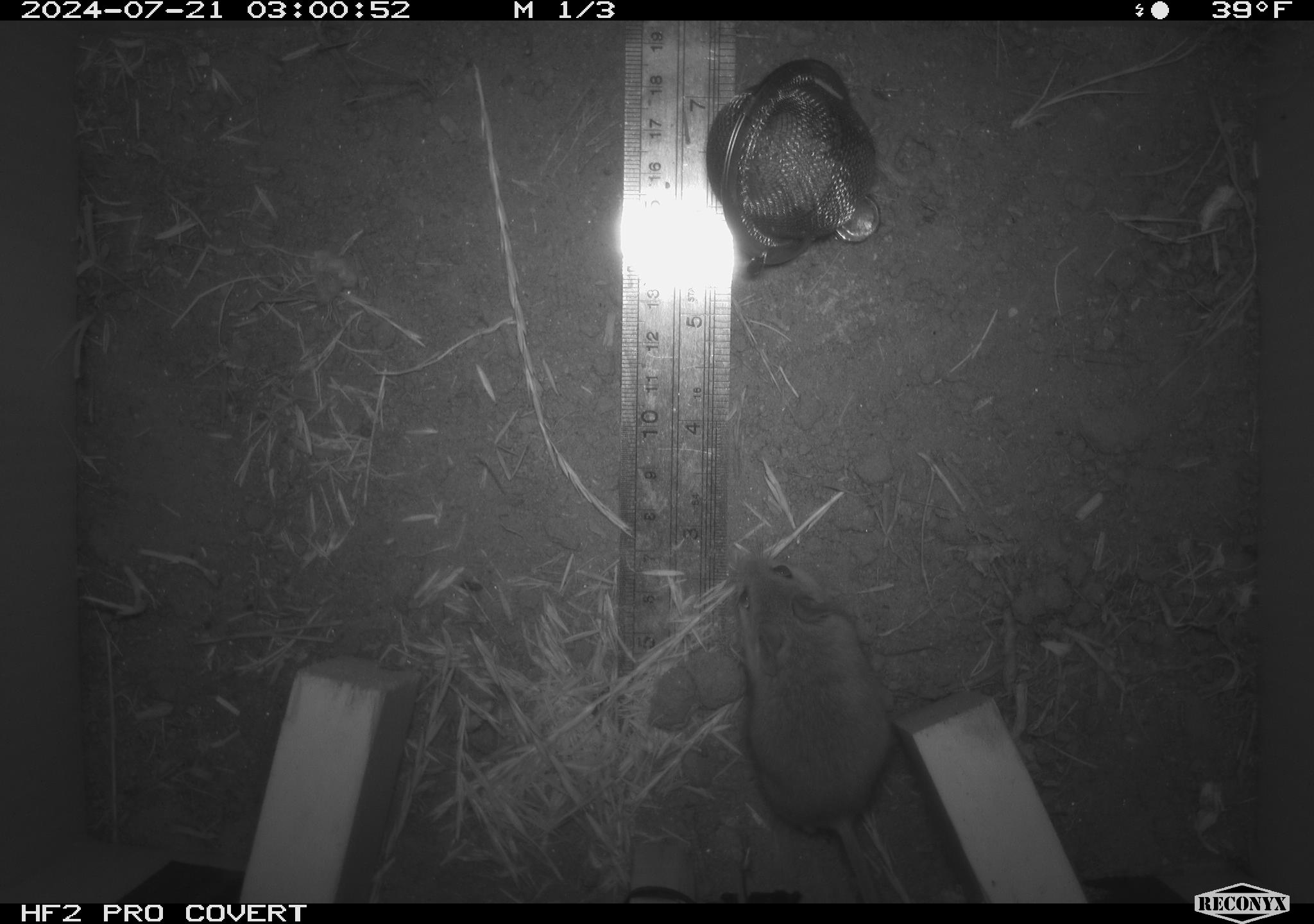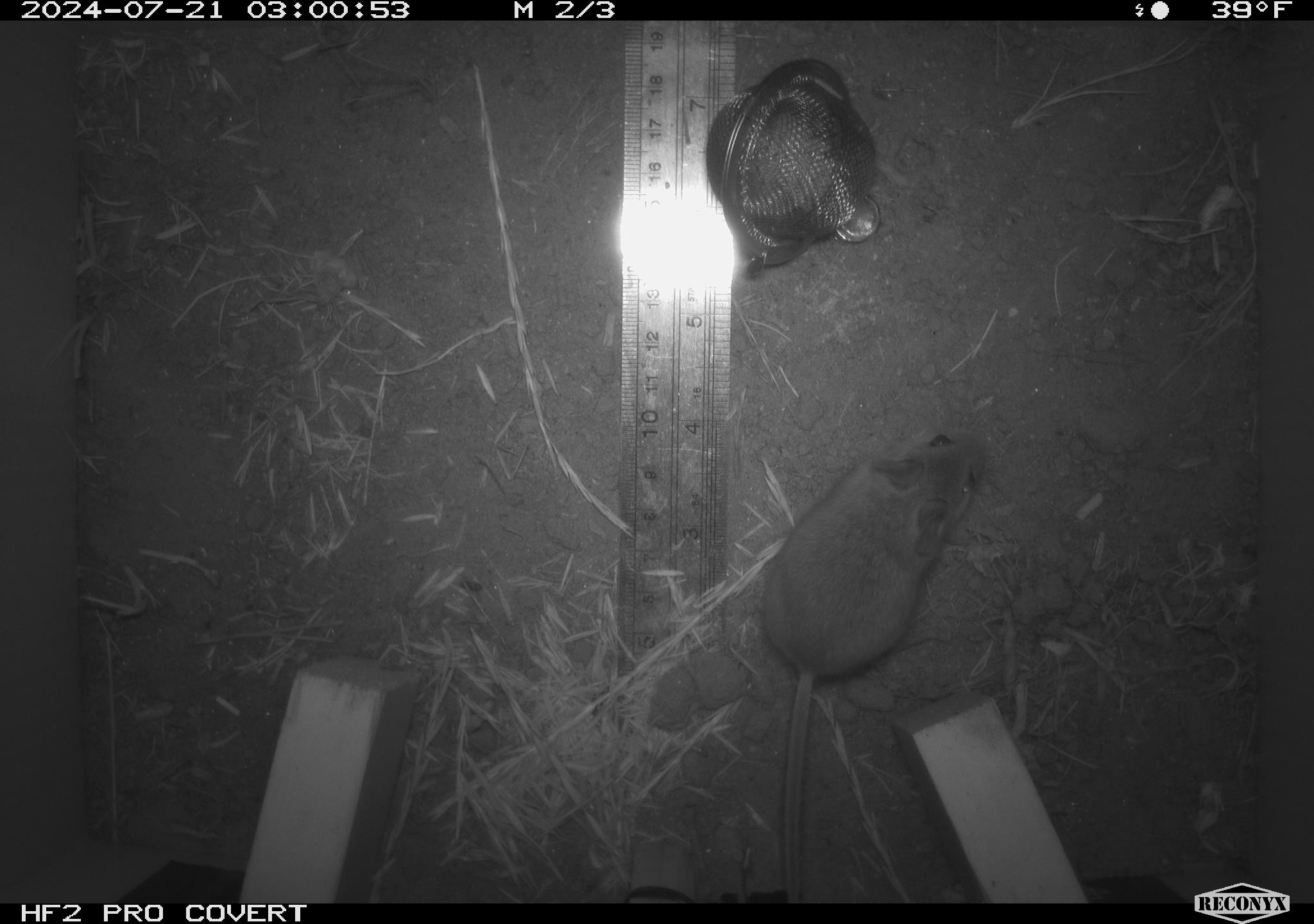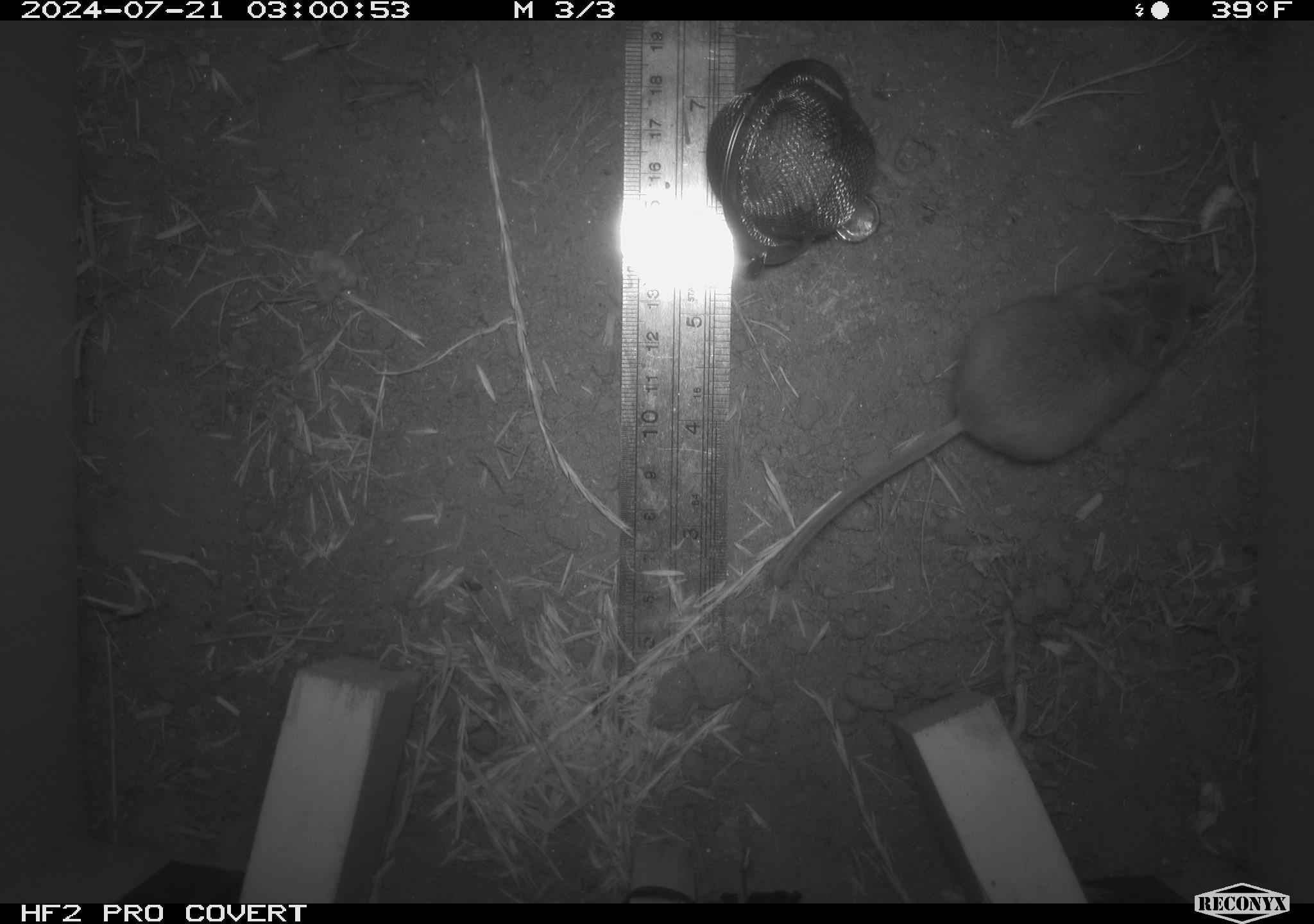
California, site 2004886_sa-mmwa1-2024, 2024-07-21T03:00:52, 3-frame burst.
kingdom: Animalia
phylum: Chordata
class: Mammalia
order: Rodentia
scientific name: Rodentia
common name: mouse species